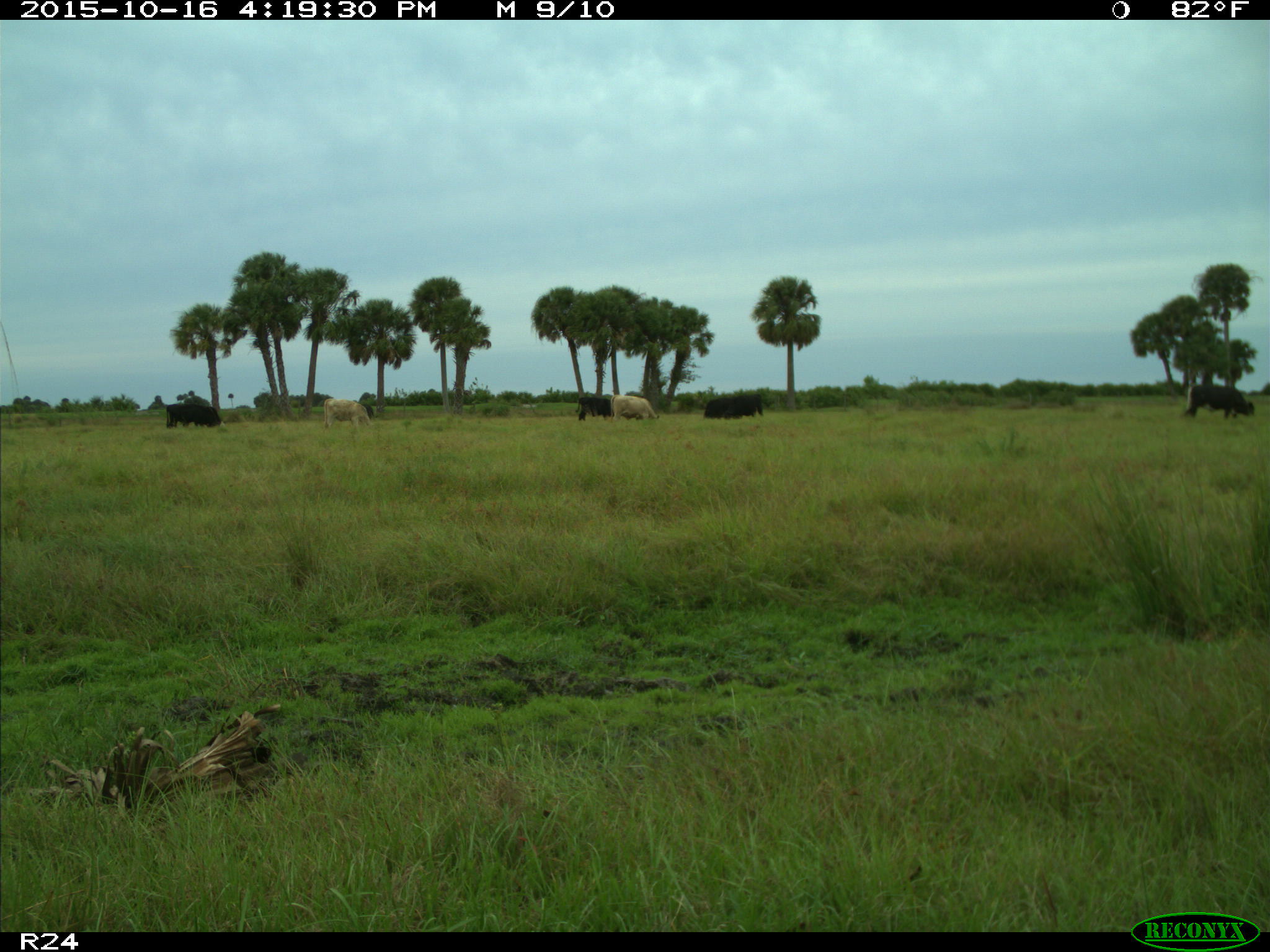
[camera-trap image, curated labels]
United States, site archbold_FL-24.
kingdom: Animalia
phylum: Chordata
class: Mammalia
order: Artiodactyla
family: Bovidae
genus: Bos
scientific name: Bos taurus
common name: domestic cow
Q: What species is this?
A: Bos taurus (domestic cow).